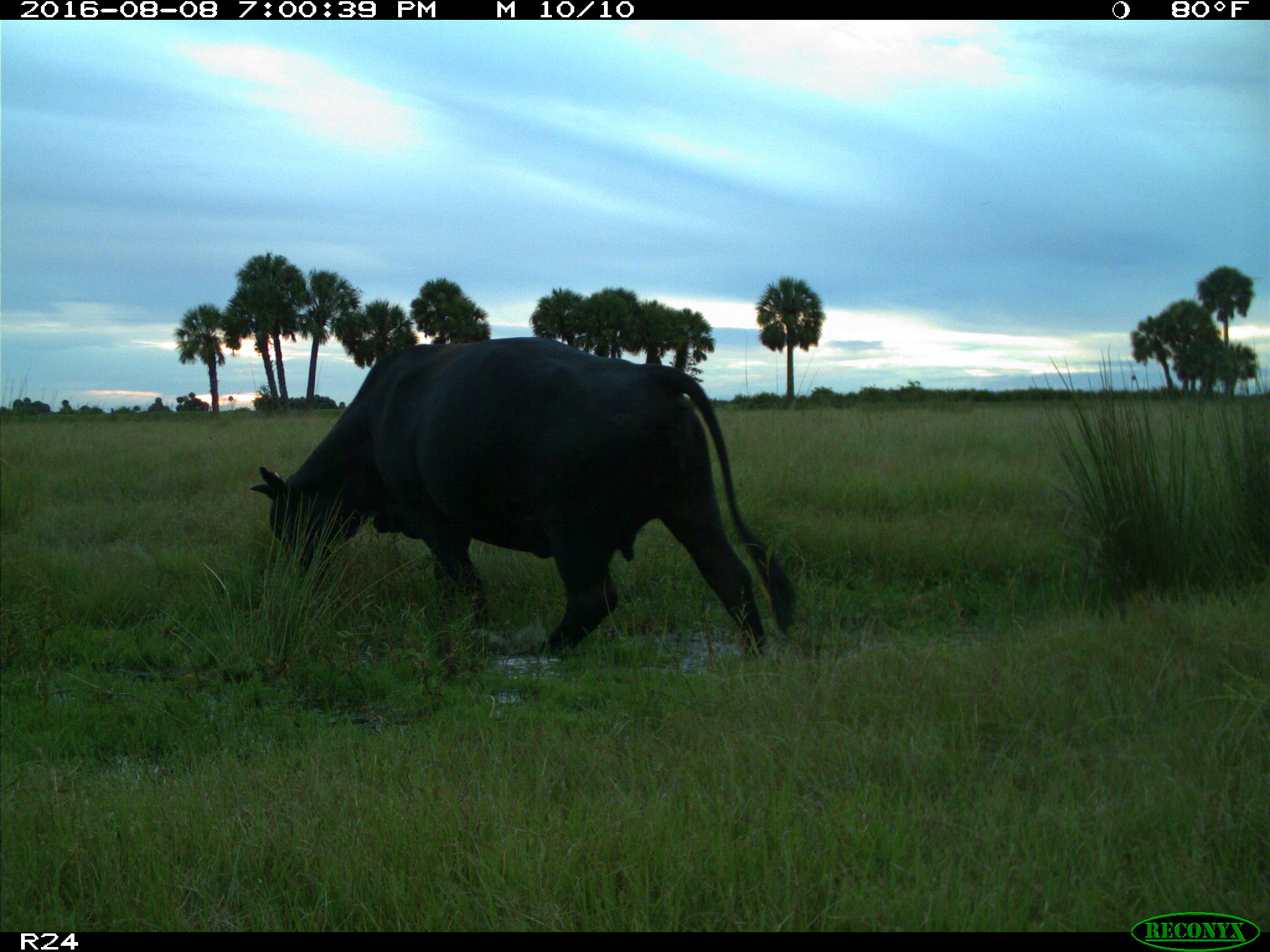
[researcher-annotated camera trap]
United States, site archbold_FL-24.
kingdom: Animalia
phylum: Chordata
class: Mammalia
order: Artiodactyla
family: Bovidae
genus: Bos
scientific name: Bos taurus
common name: domestic cow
Bos taurus (domestic cow).